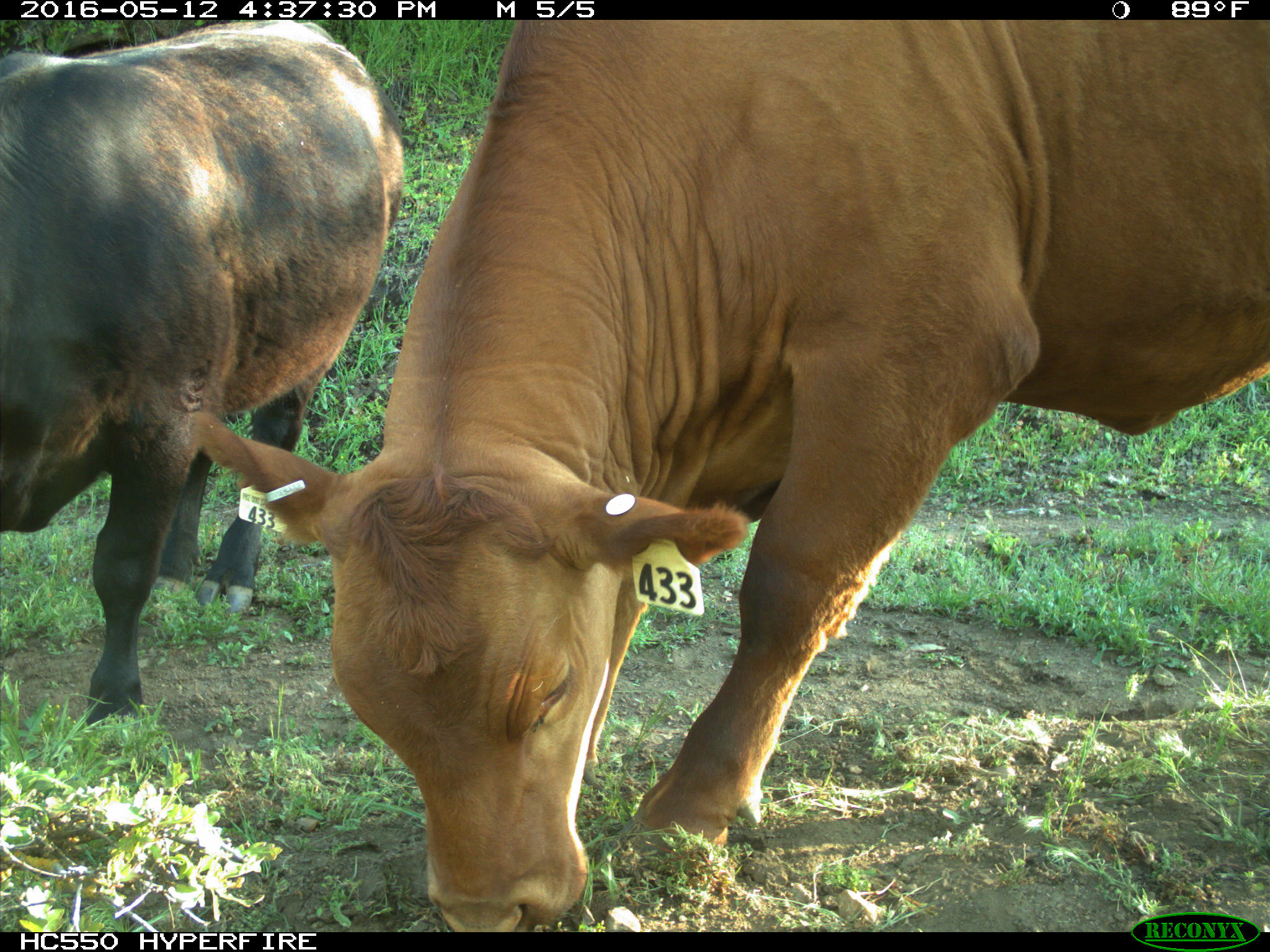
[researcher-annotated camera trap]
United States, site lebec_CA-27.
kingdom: Animalia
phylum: Chordata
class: Mammalia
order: Artiodactyla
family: Bovidae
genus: Bos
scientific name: Bos taurus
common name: domestic cow